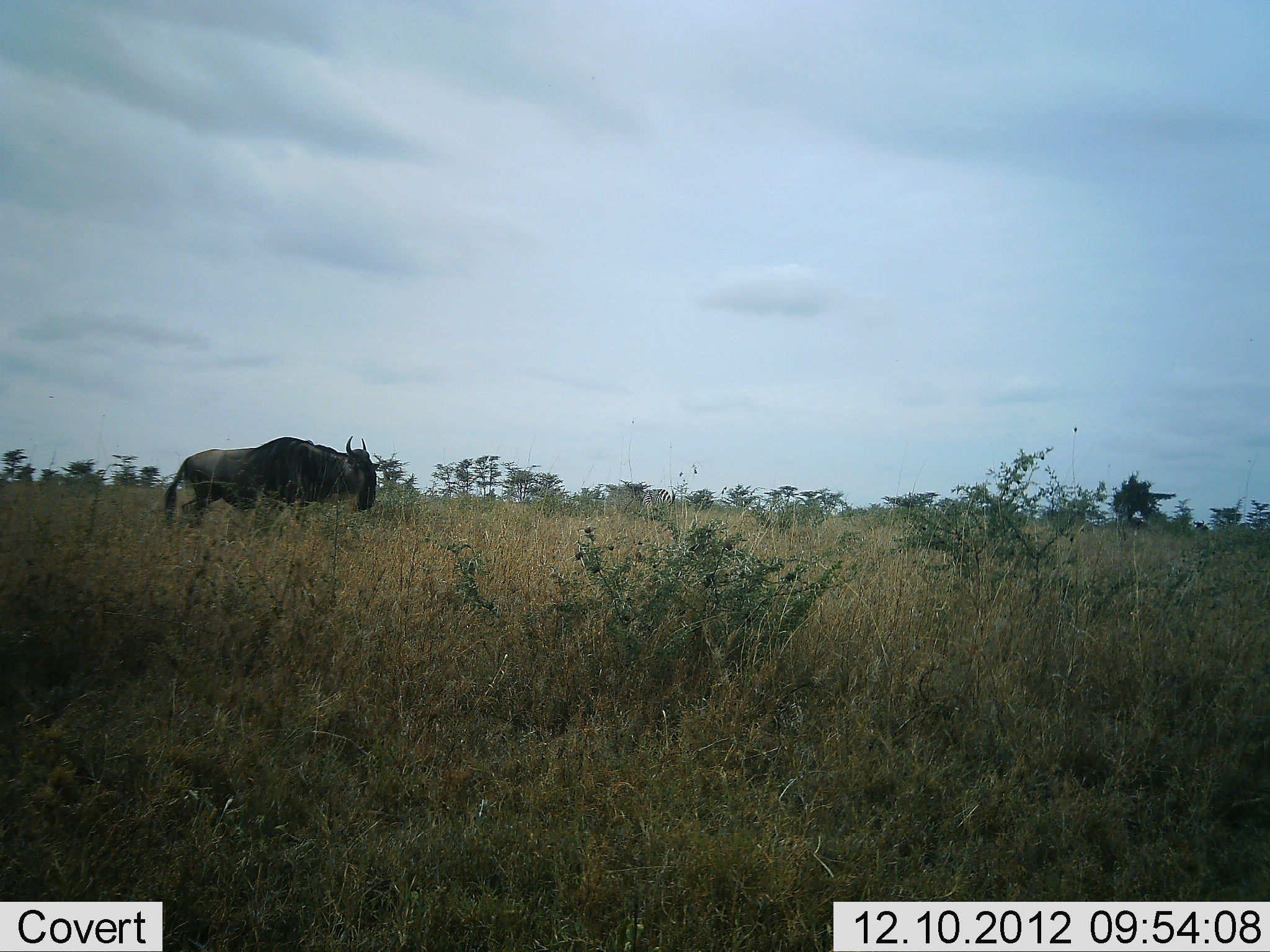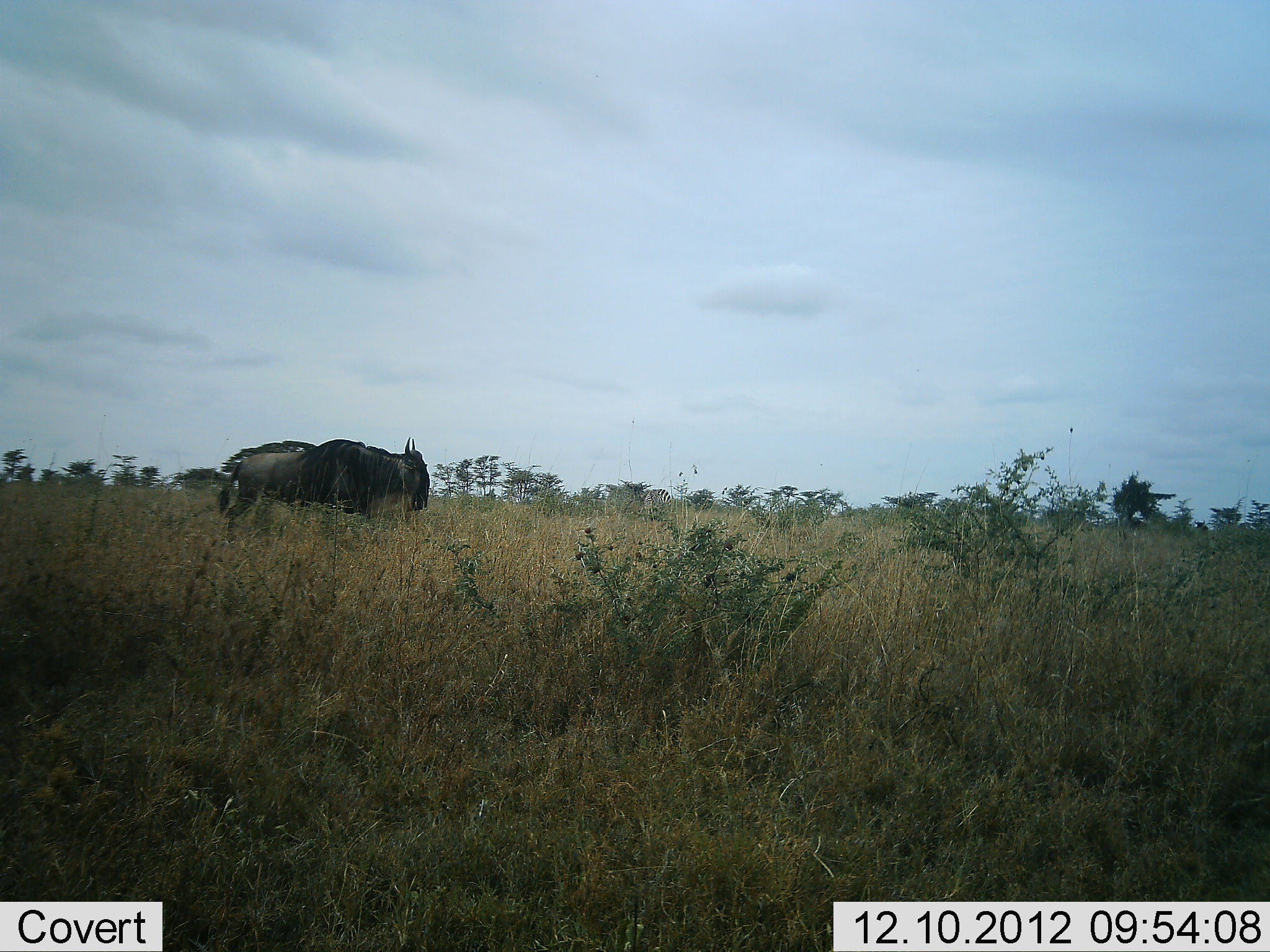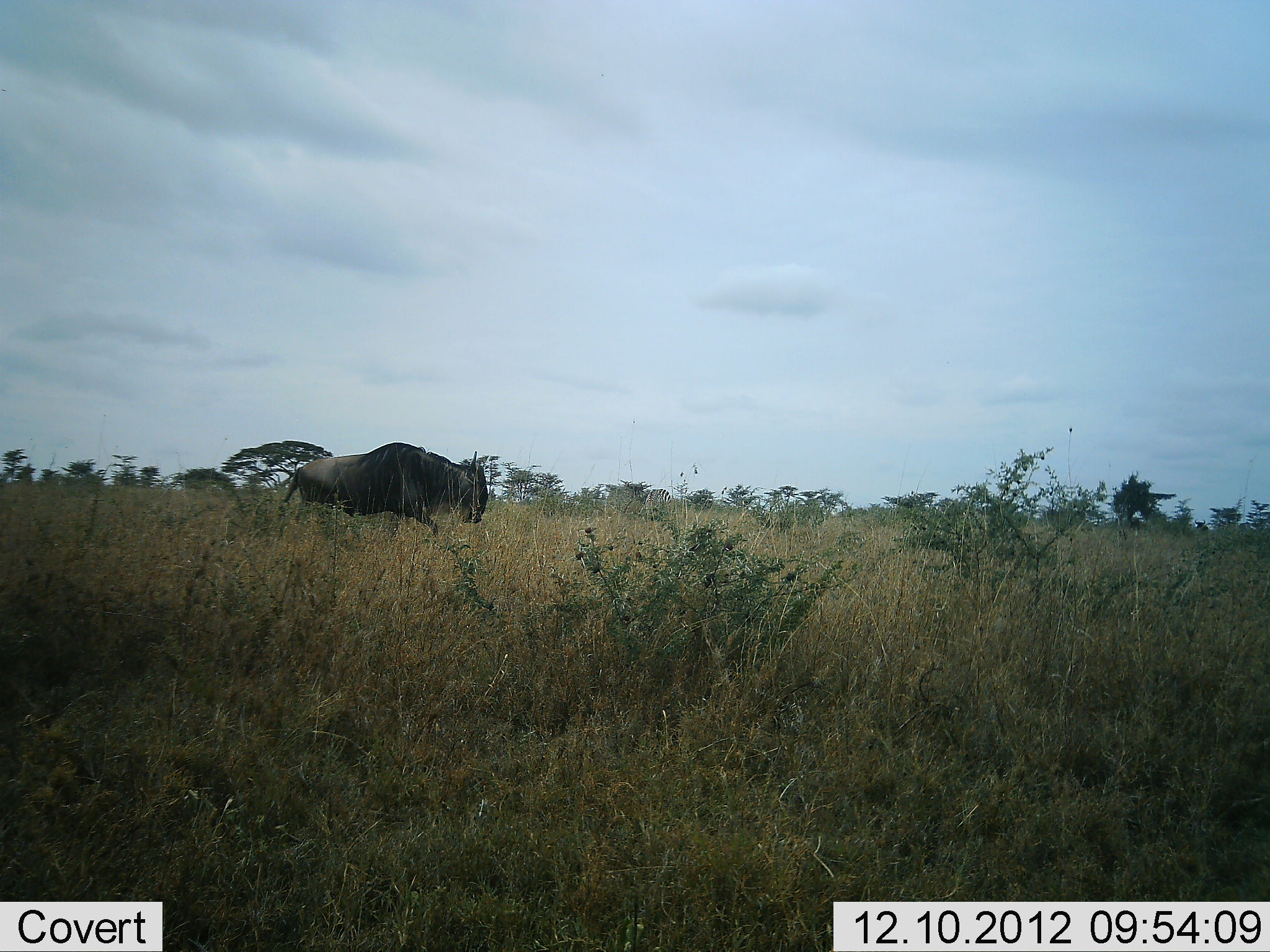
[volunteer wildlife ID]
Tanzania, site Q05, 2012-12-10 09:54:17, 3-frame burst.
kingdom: Animalia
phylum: Chordata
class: Mammalia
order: Artiodactyla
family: Bovidae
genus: Connochaetes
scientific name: Connochaetes taurinus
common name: blue wildebeest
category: wildebeest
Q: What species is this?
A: Wildebeest (blue wildebeest) (Connochaetes taurinus).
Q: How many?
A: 1.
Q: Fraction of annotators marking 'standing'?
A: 0%.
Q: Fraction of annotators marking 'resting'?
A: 0%.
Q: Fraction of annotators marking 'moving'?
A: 100%.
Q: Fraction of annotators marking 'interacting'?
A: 0%.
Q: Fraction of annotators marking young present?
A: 0%.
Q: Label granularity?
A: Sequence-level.